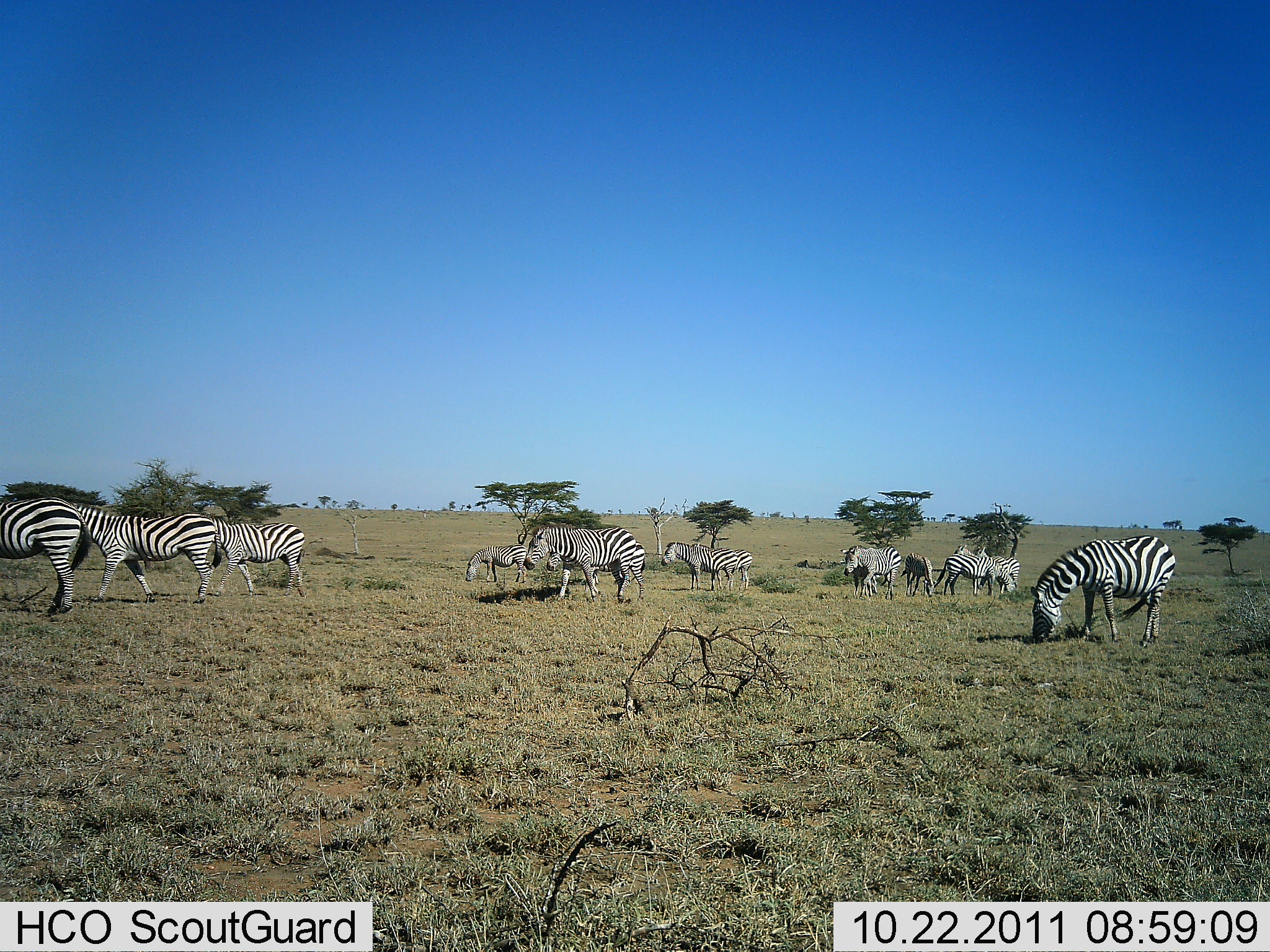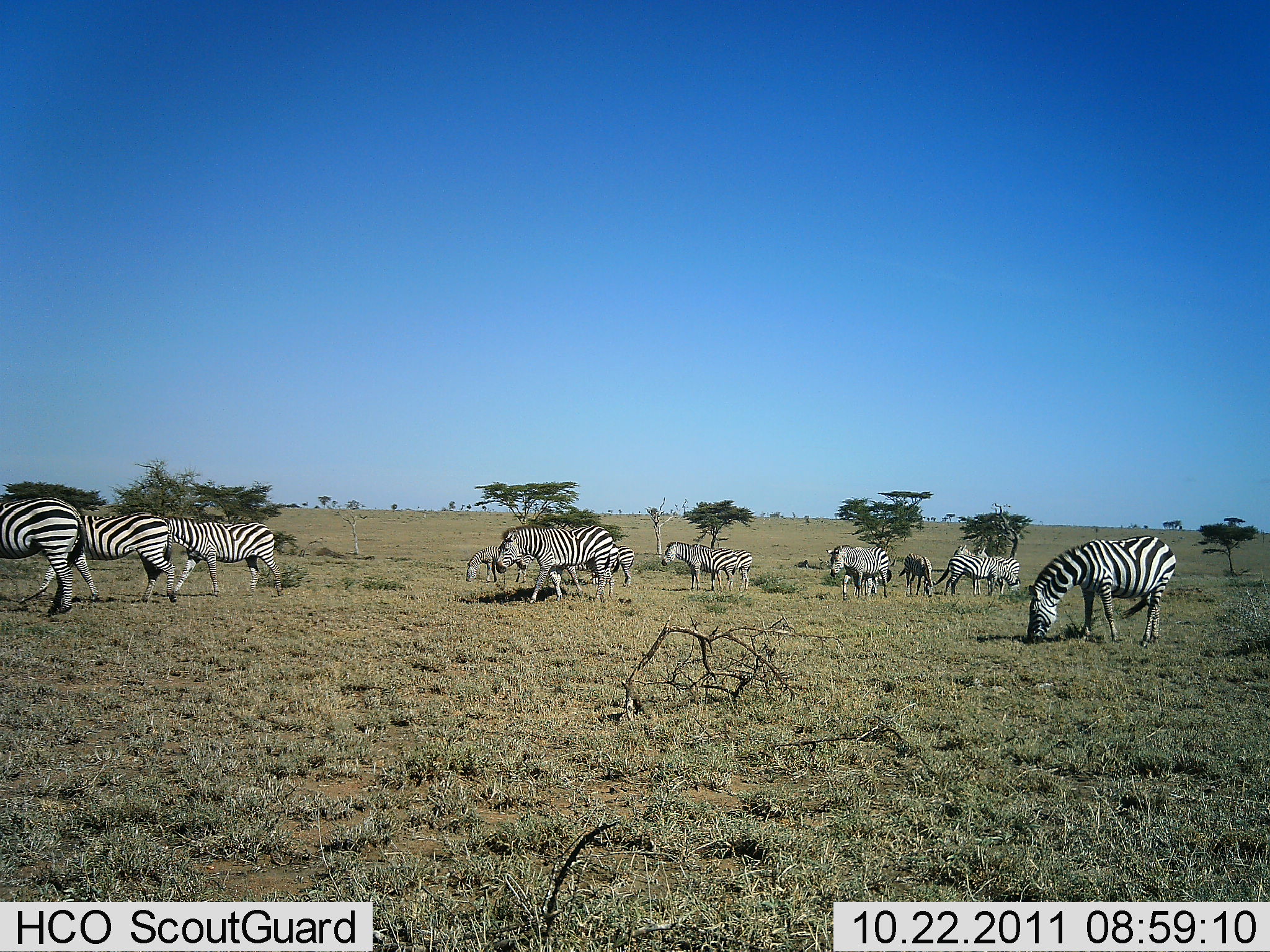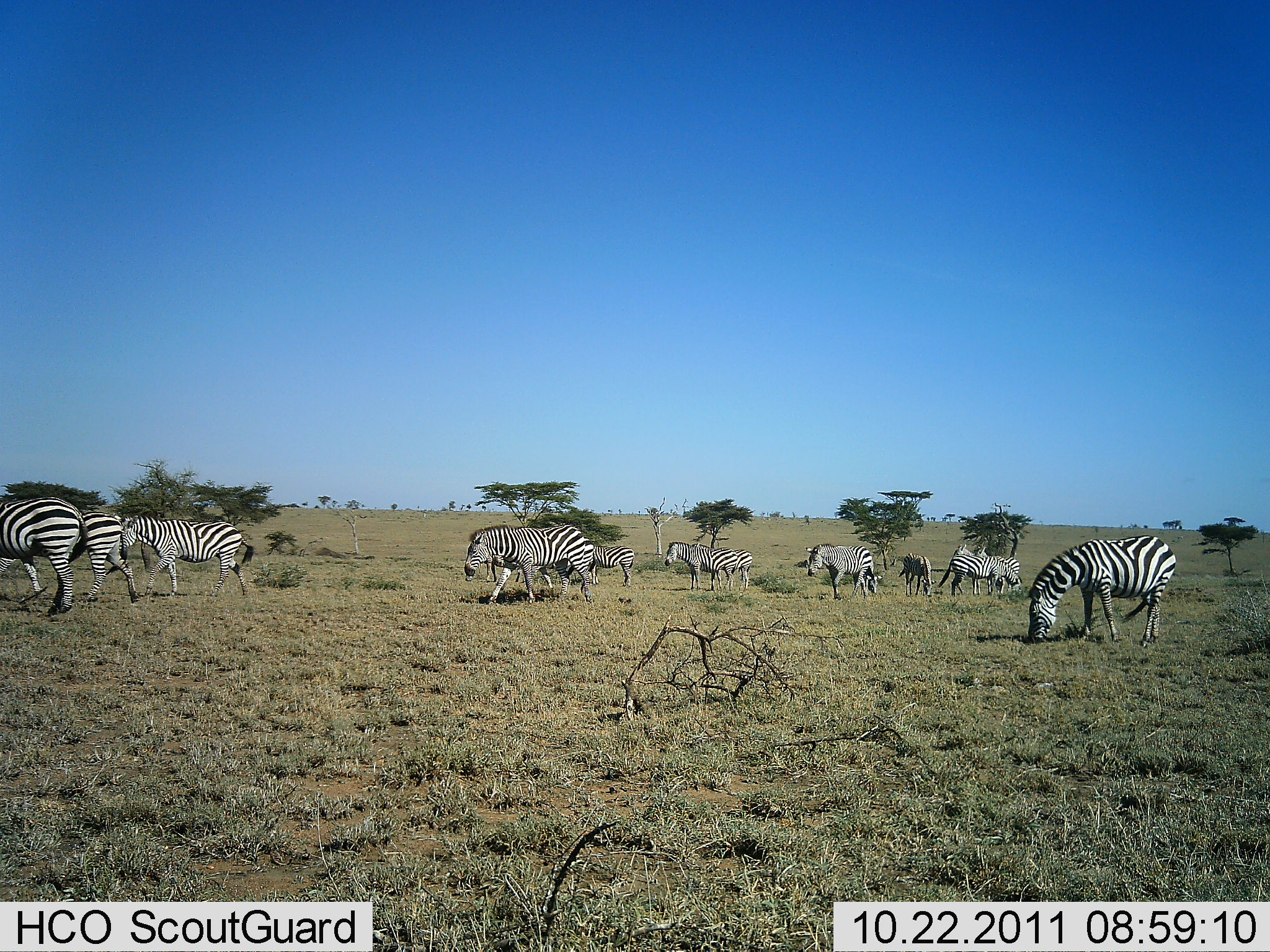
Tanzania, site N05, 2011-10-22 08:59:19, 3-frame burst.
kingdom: Animalia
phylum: Chordata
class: Mammalia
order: Perissodactyla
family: Equidae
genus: Equus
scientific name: Equus quagga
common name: plains zebra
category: zebra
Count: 11-50.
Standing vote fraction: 47%.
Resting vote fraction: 0%.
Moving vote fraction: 87%.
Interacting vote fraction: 7%.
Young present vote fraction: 13%.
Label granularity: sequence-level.